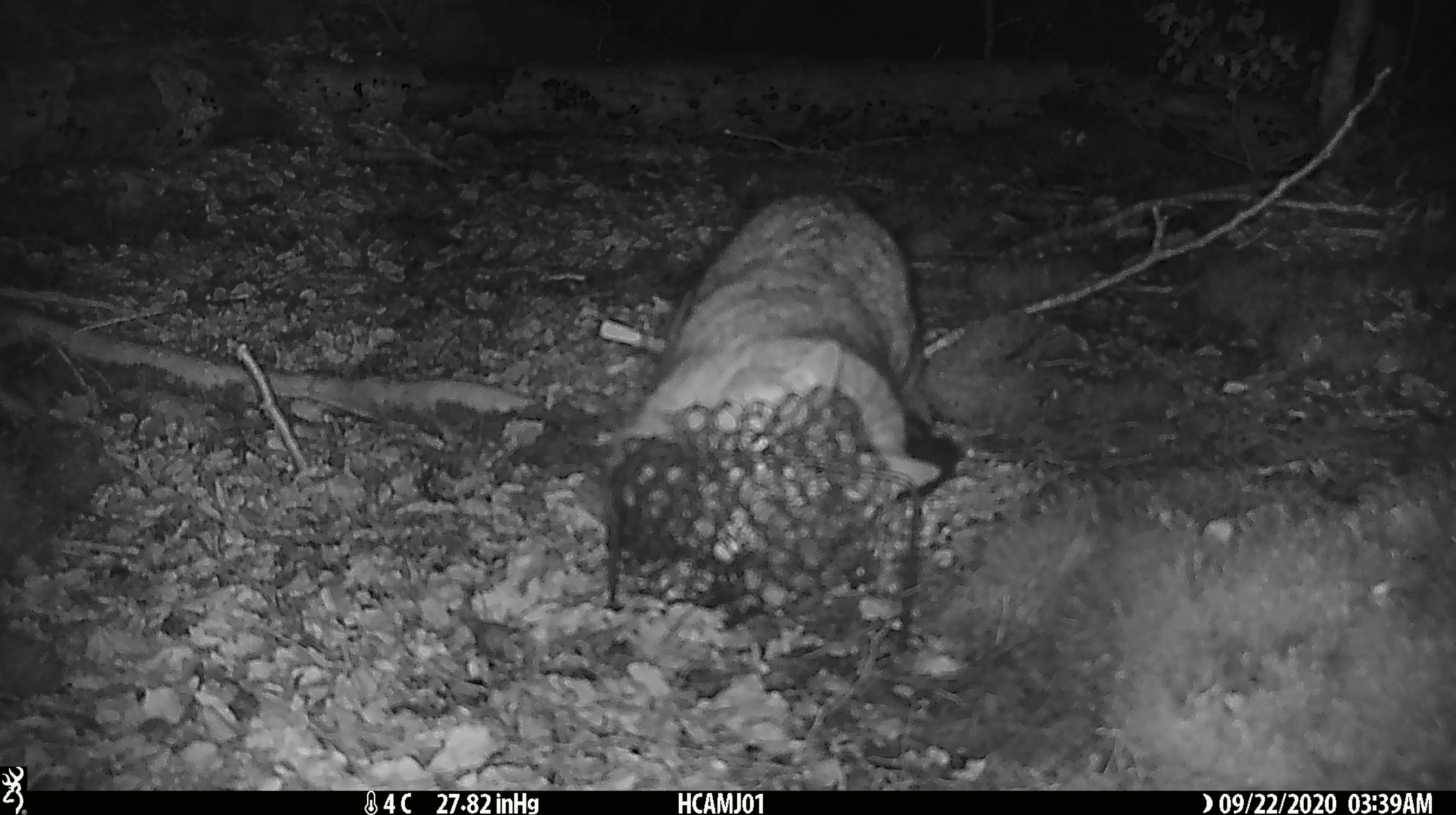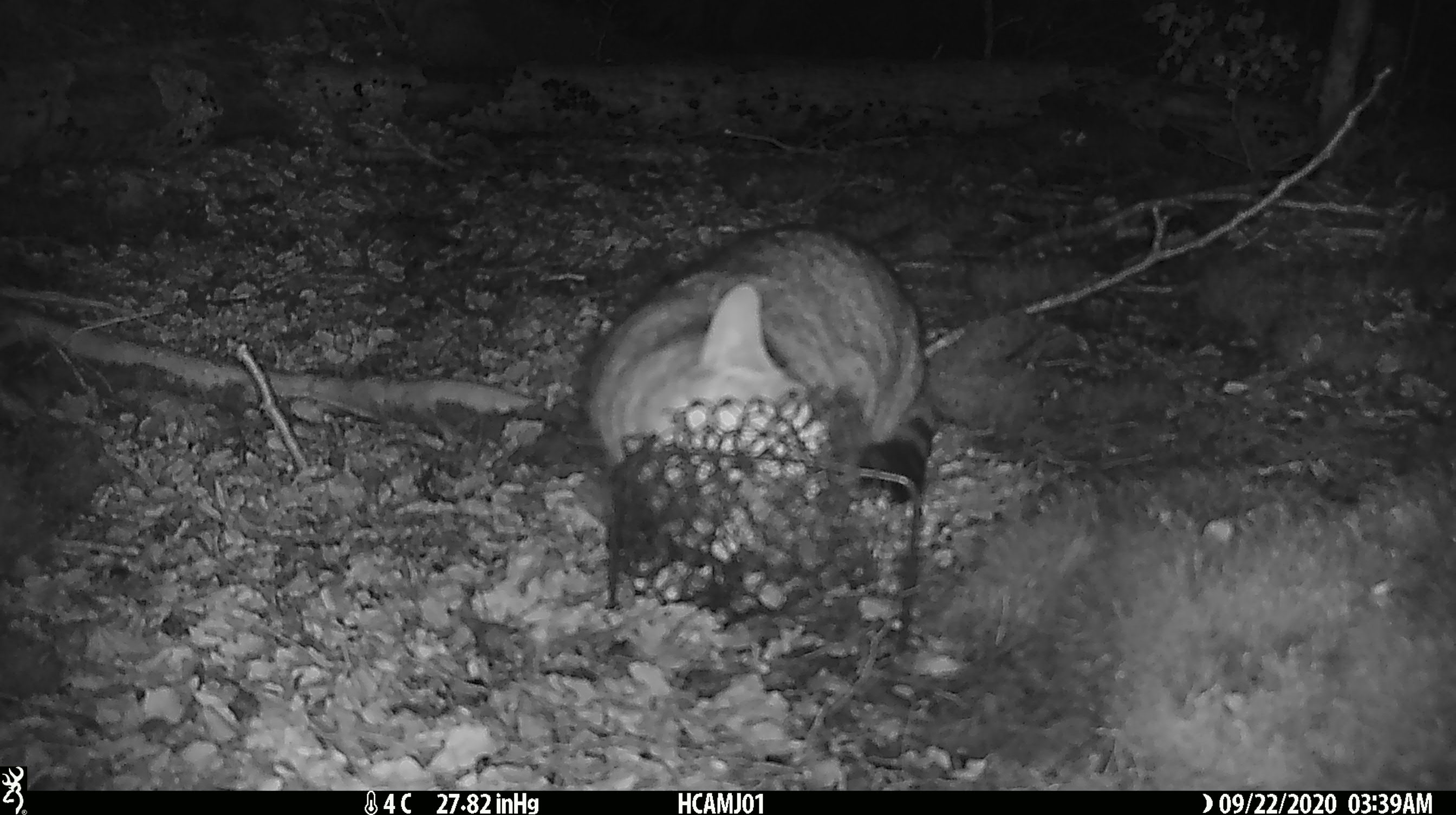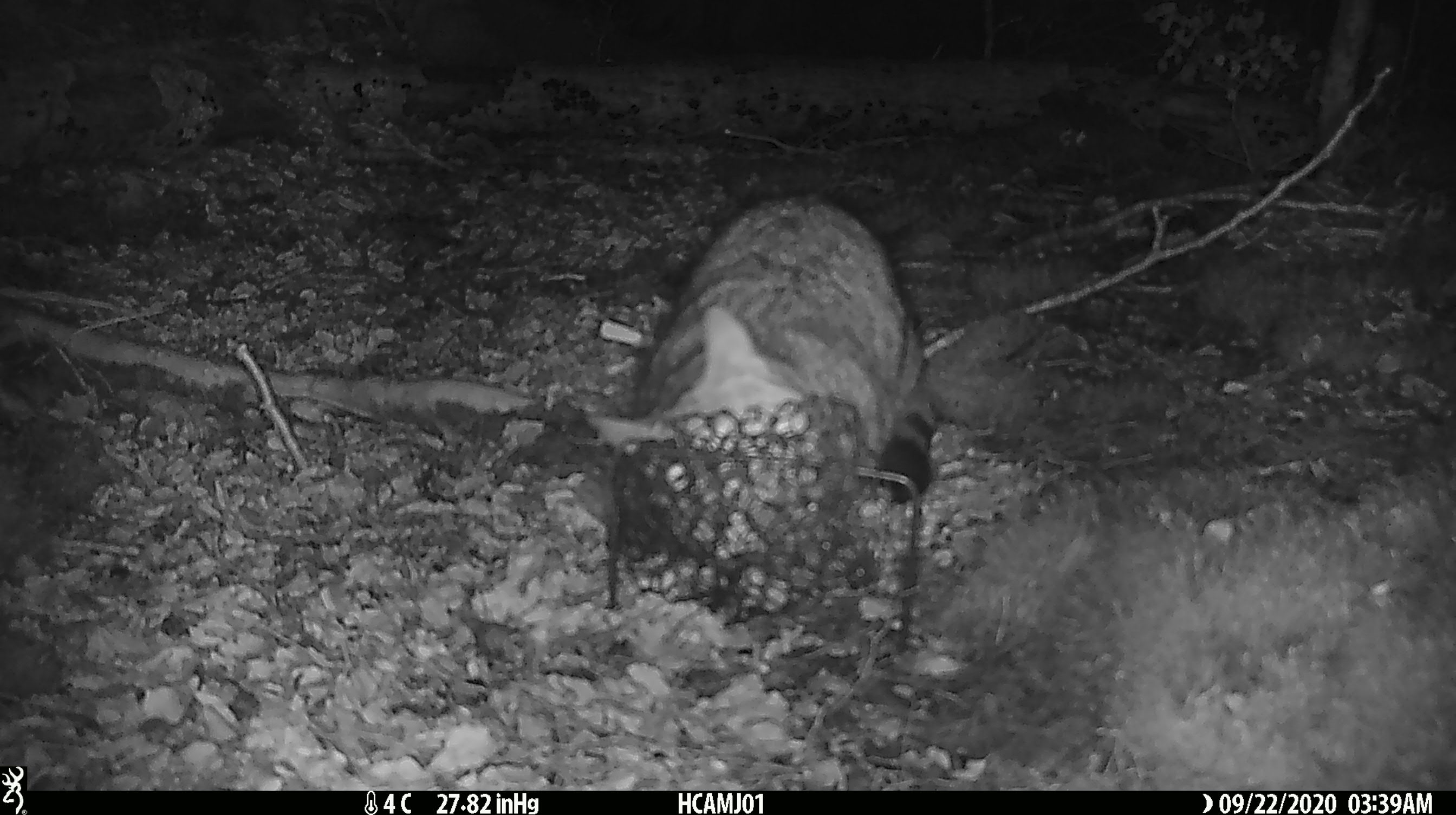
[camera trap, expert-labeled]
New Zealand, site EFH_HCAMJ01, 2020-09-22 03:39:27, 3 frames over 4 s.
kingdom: Animalia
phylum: Chordata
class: Mammalia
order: Carnivora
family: Felidae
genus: Felis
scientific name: Felis catus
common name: domestic cat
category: cat